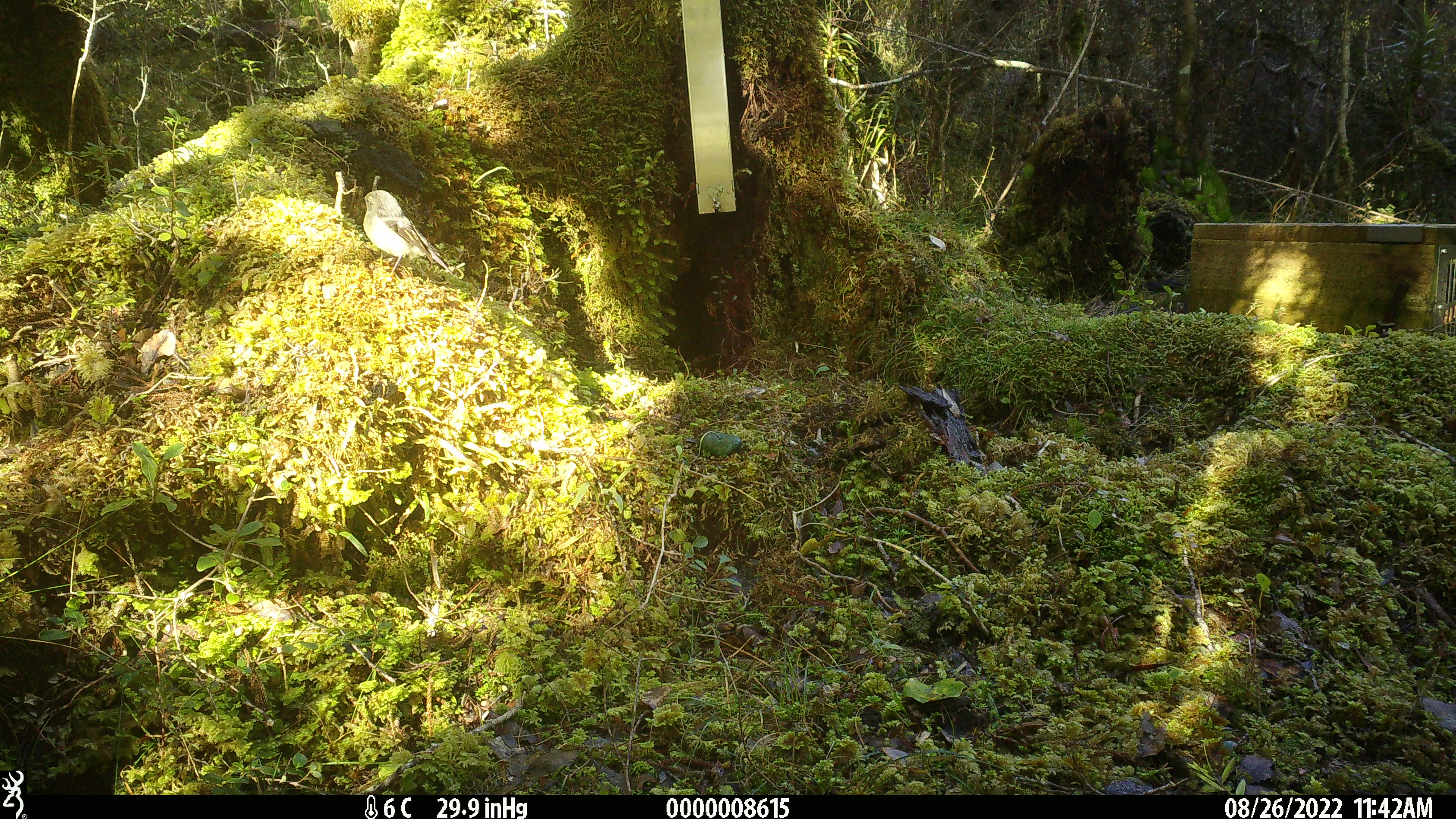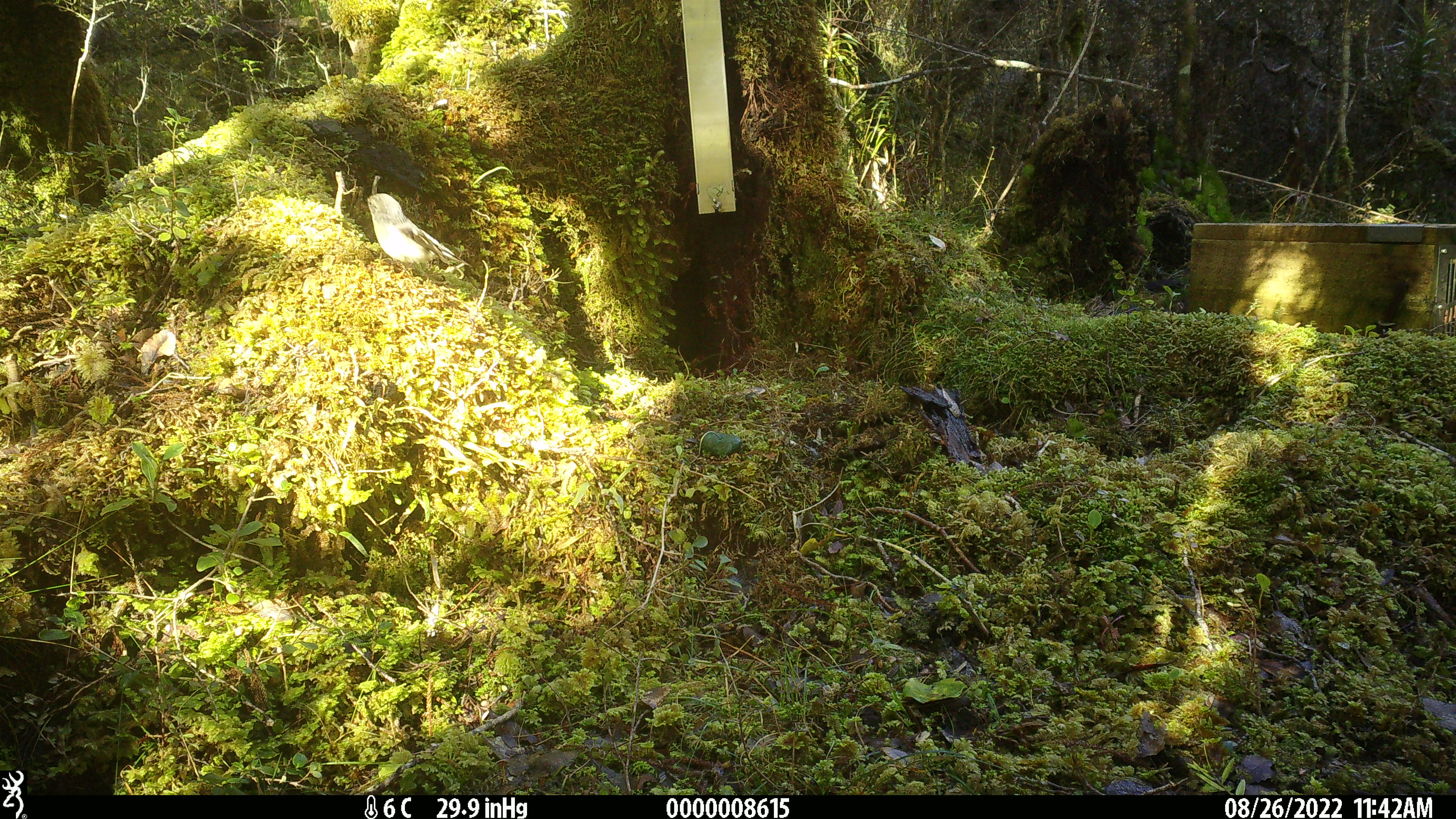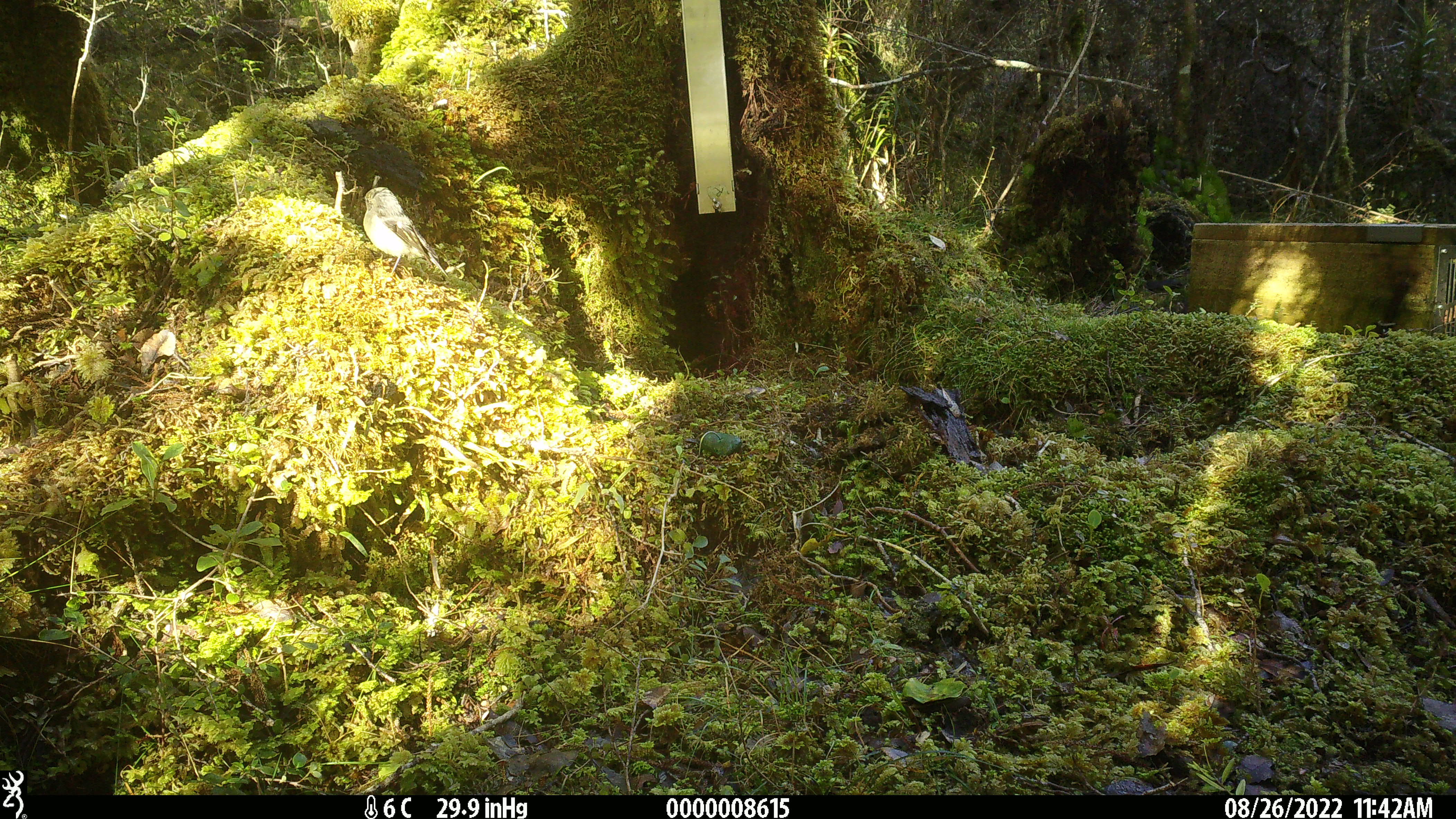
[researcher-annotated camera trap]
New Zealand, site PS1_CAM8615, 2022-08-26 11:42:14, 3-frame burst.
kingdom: Animalia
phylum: Chordata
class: Aves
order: Passeriformes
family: Petroicidae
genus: Petroica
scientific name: Petroica macrocephala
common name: tomtit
Tomtit (Petroica macrocephala).